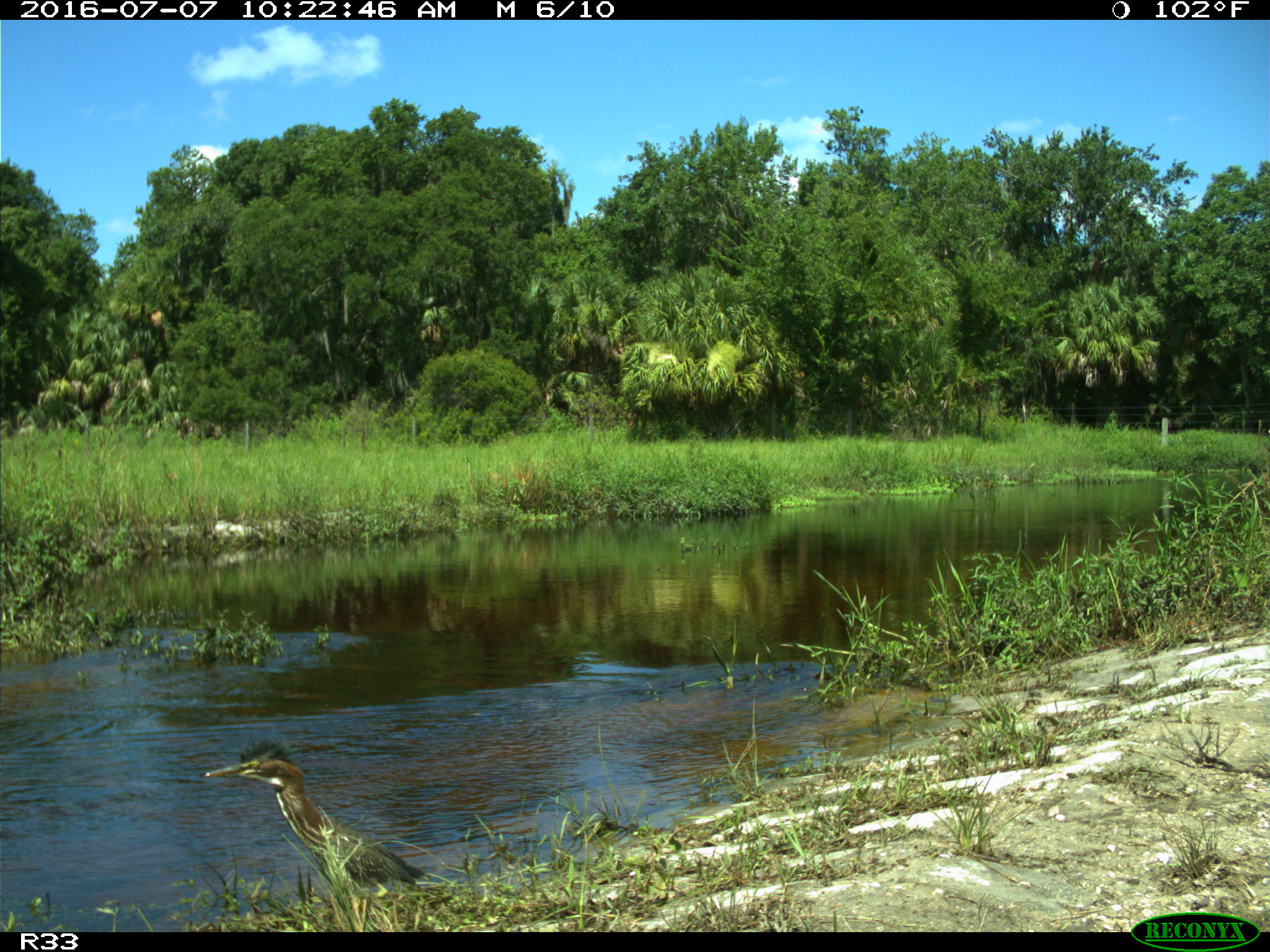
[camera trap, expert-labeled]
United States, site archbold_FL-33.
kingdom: Animalia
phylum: Chordata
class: Aves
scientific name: Aves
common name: birds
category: unidentified bird